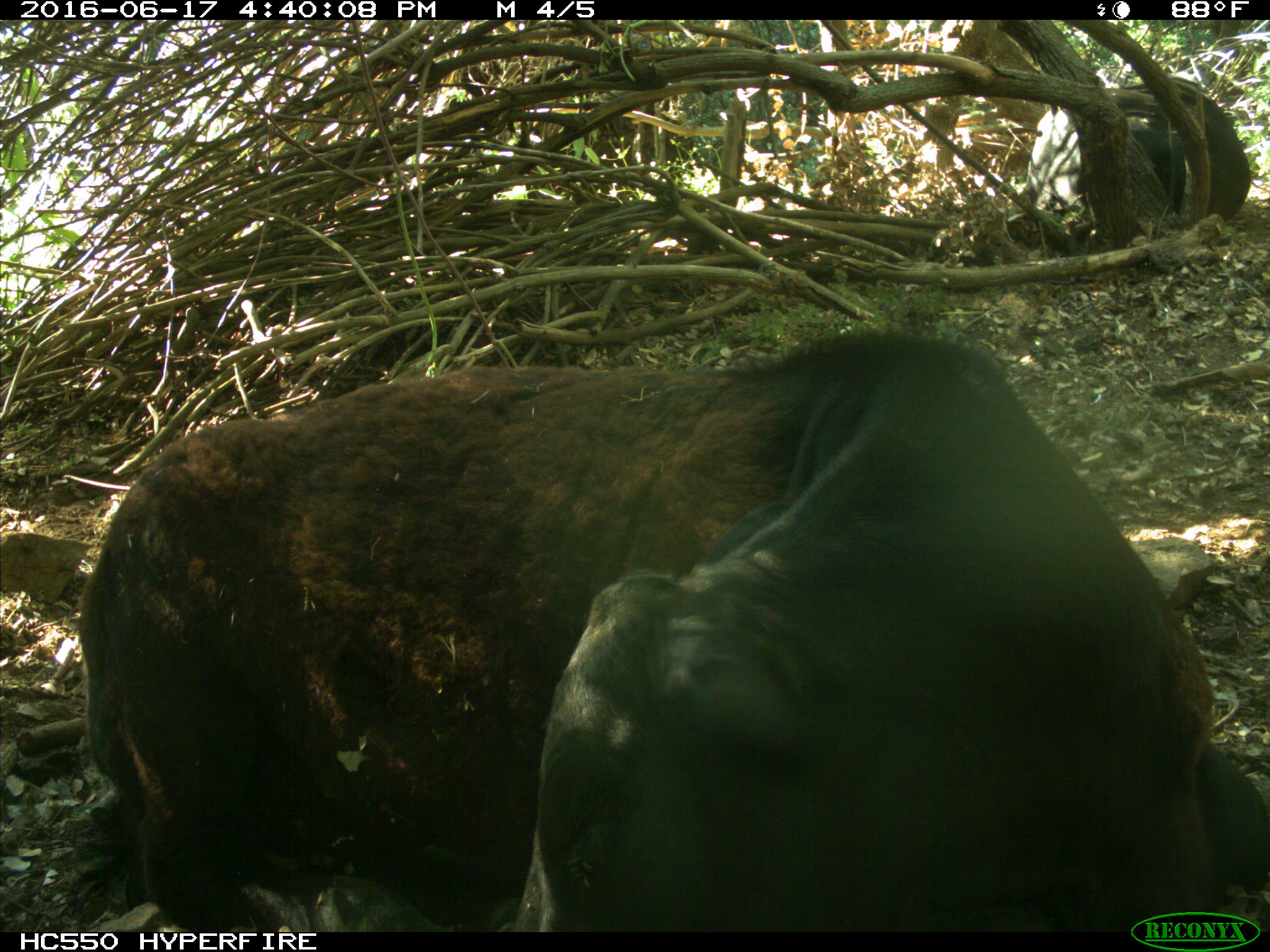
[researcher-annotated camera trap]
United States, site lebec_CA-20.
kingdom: Animalia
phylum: Chordata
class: Mammalia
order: Artiodactyla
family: Bovidae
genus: Bos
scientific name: Bos taurus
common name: domestic cow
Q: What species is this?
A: Bos taurus (domestic cow).